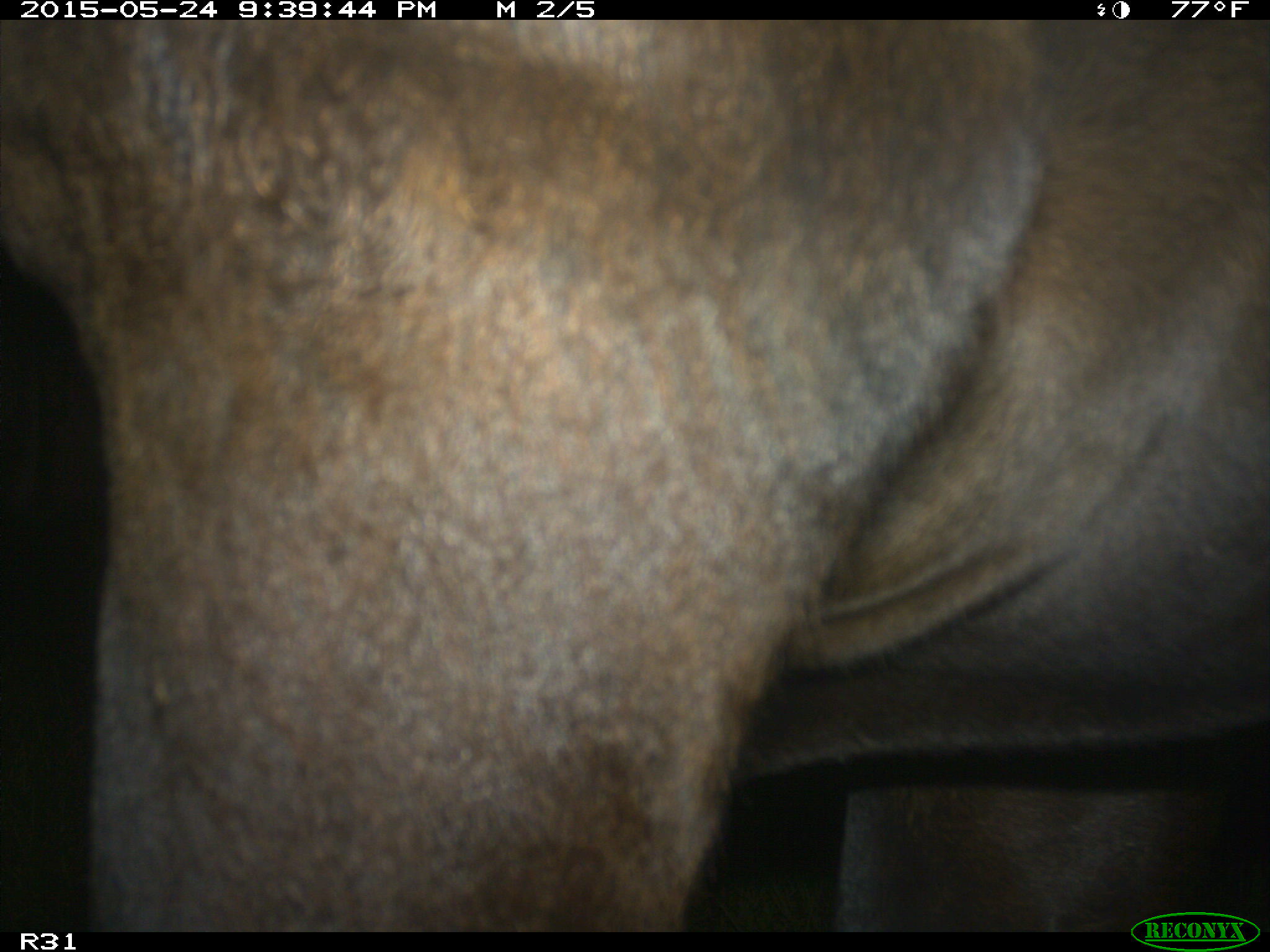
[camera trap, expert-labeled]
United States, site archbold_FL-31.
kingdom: Animalia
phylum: Chordata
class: Mammalia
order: Artiodactyla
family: Bovidae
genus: Bos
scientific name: Bos taurus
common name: domestic cow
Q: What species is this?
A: Bos taurus (domestic cow).